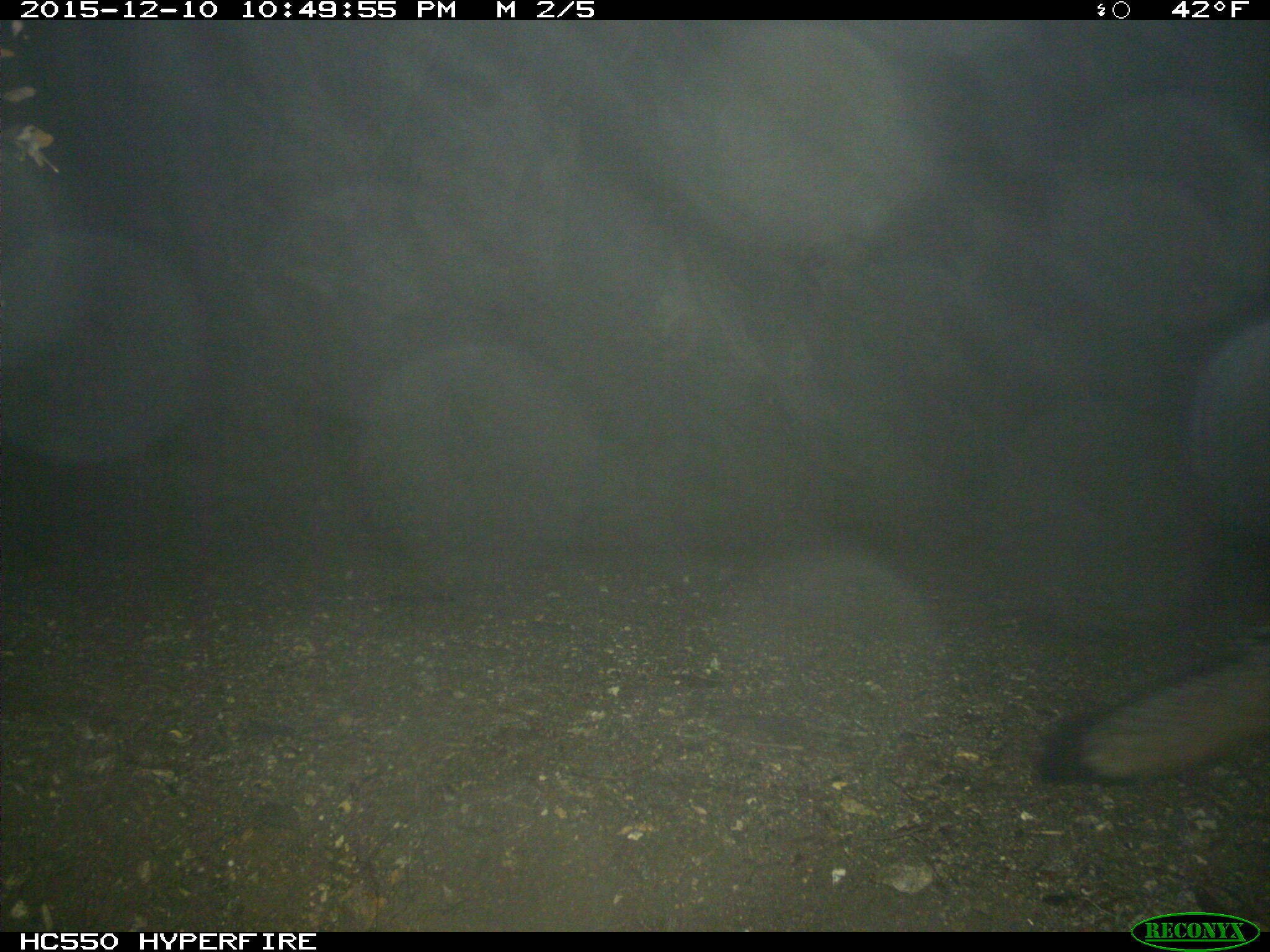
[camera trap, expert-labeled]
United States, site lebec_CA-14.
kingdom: Animalia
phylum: Chordata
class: Mammalia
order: Carnivora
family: Canidae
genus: Urocyon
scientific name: Urocyon cinereoargenteus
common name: gray fox